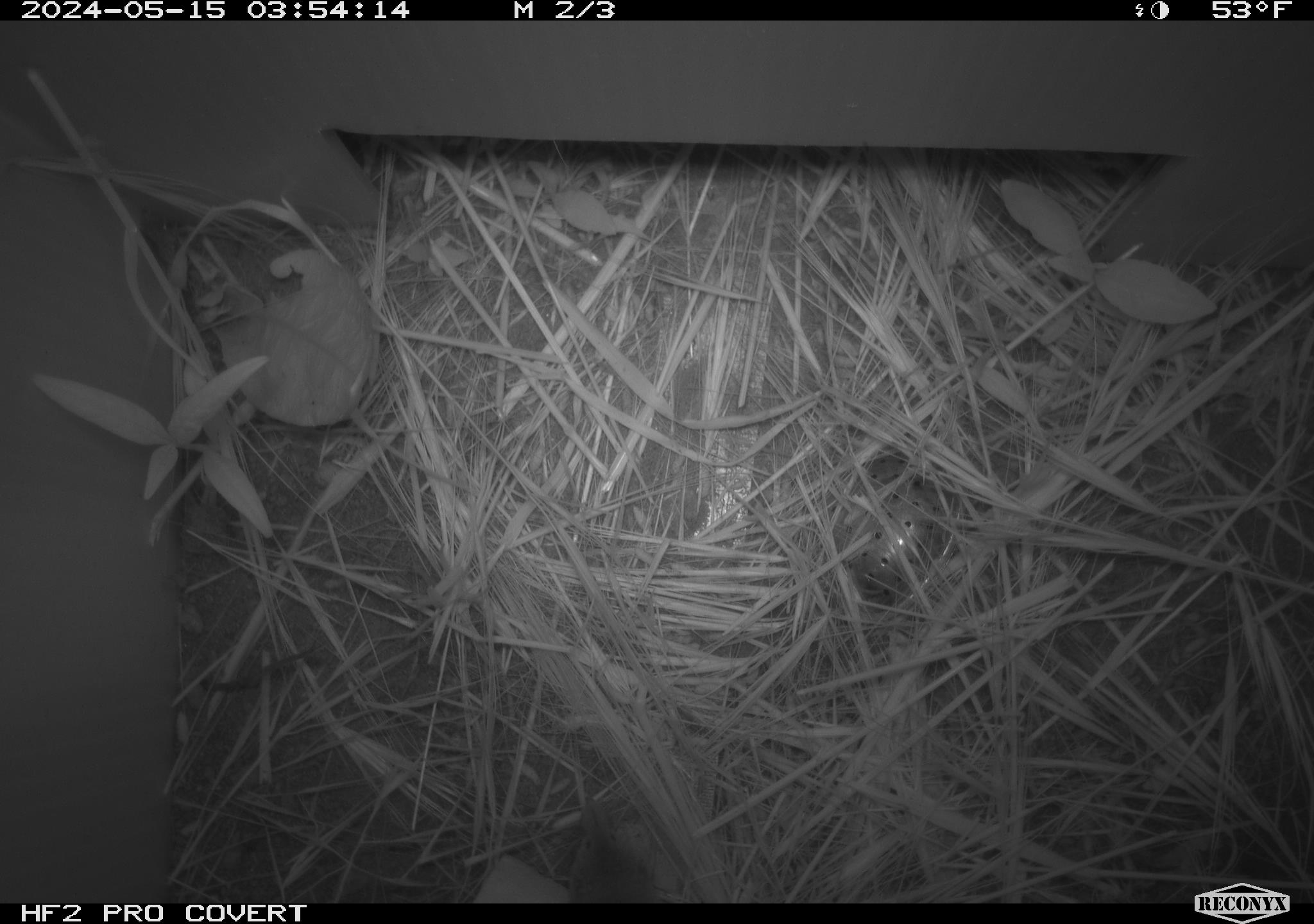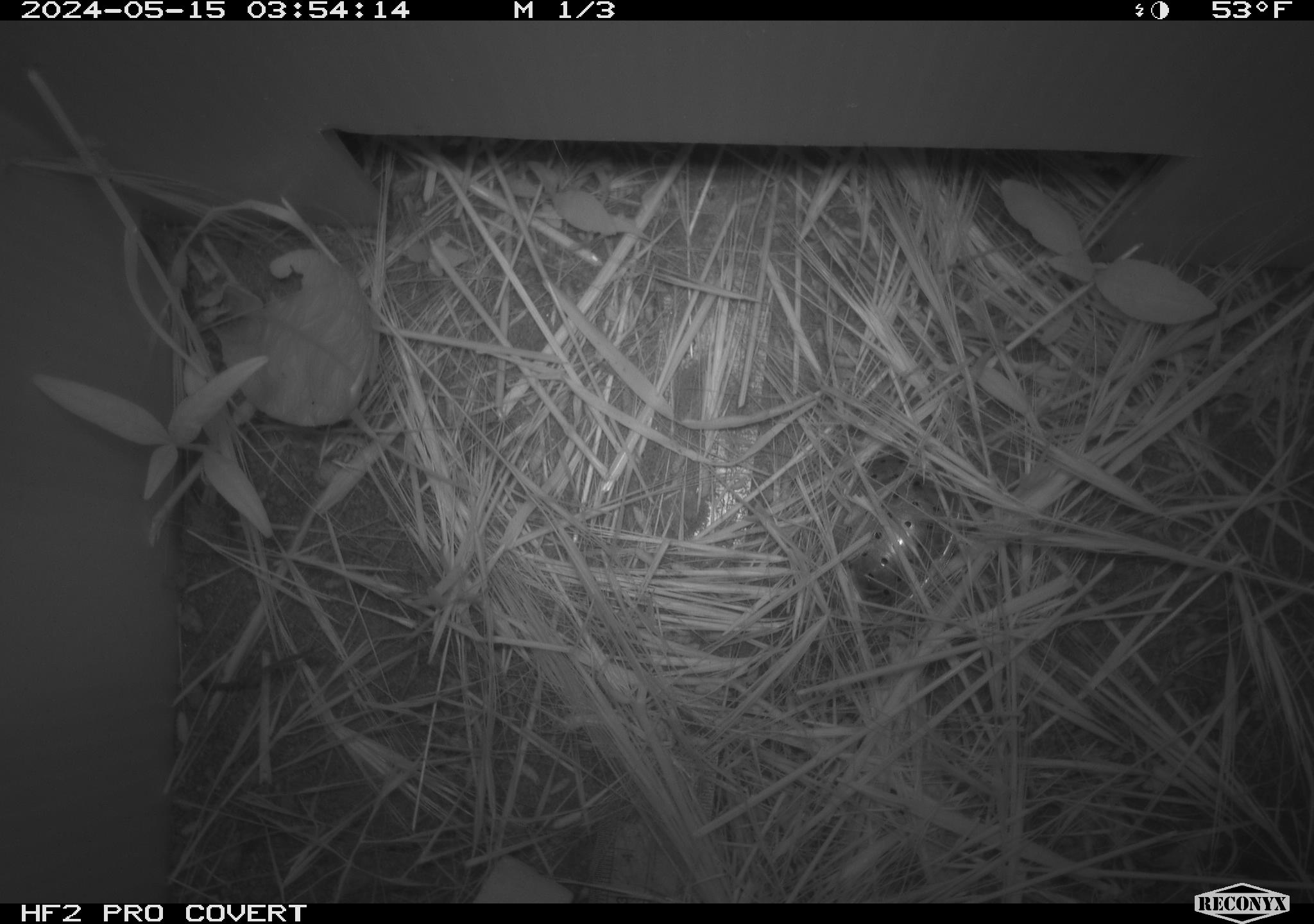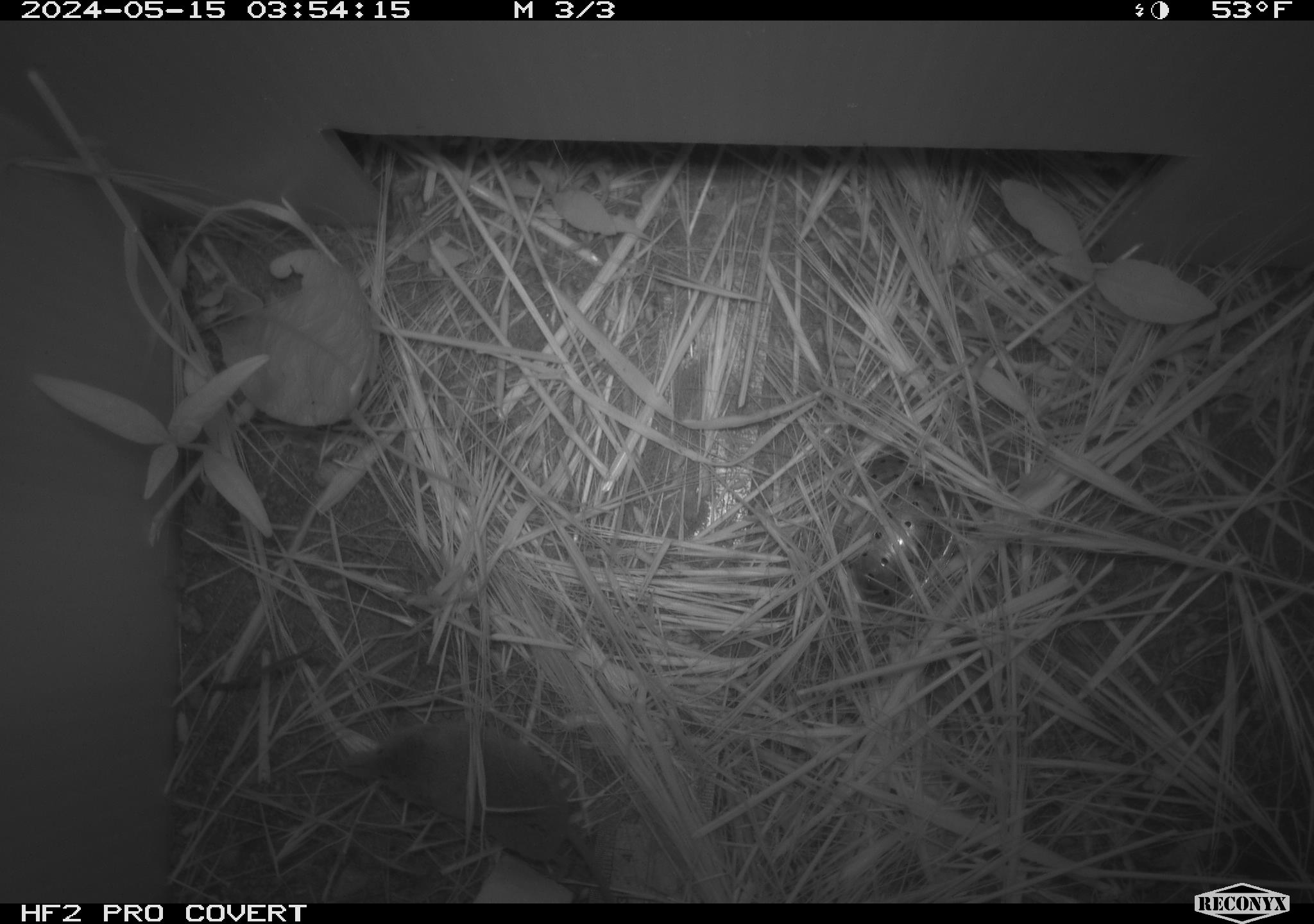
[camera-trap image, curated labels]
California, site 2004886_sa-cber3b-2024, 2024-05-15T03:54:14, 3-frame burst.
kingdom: Animalia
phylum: Chordata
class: Mammalia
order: Eulipotyphla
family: Soricidae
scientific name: Soricidae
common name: shrews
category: soricidae family